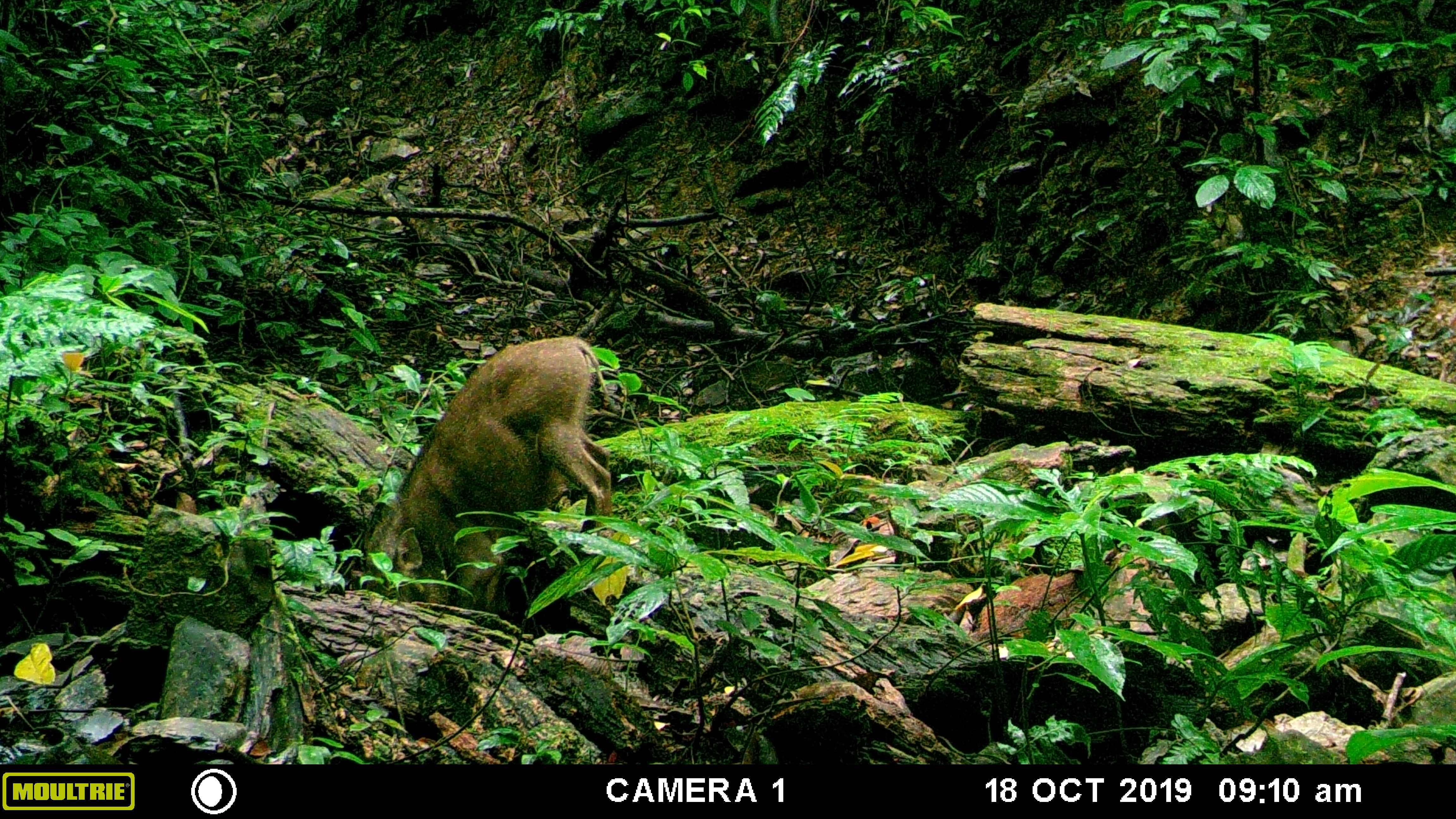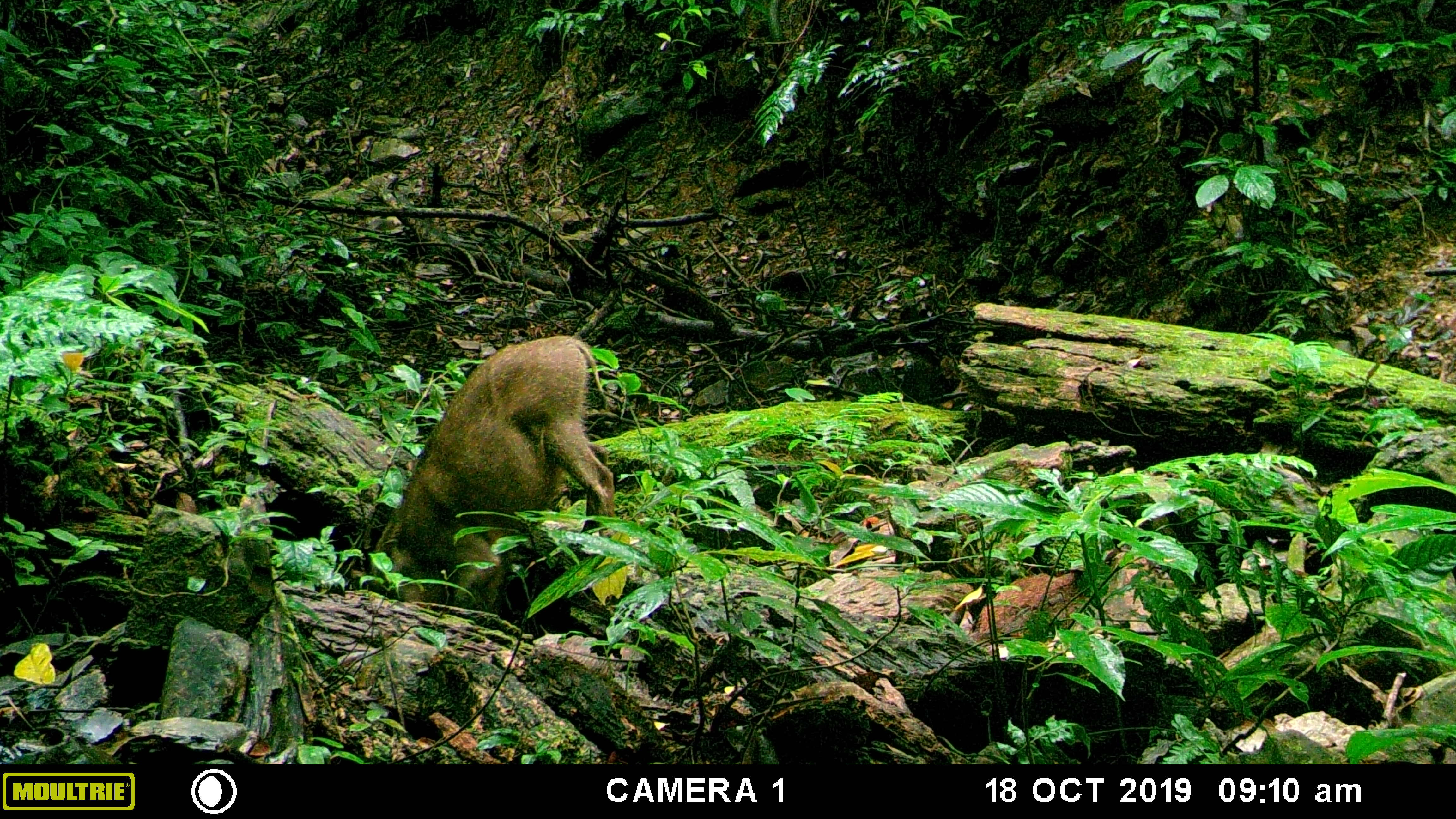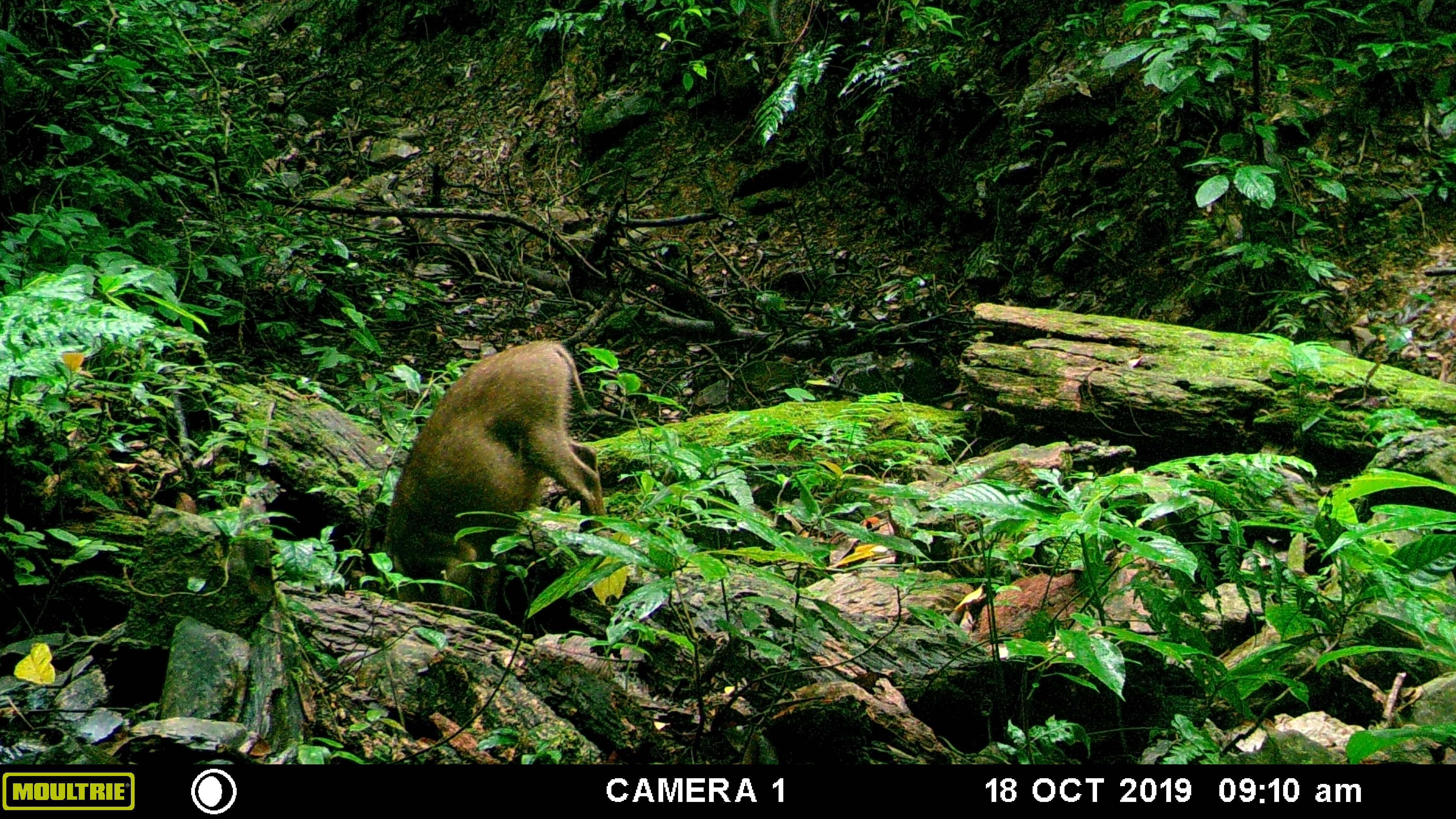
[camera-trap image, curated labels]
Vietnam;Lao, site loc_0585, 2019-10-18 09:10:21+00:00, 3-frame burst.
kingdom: Animalia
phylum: Chordata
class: Mammalia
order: Artiodactyla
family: Suidae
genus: Sus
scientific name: Sus scrofa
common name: eurasian wild pig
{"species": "eurasian wild pig (Sus scrofa)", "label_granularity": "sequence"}